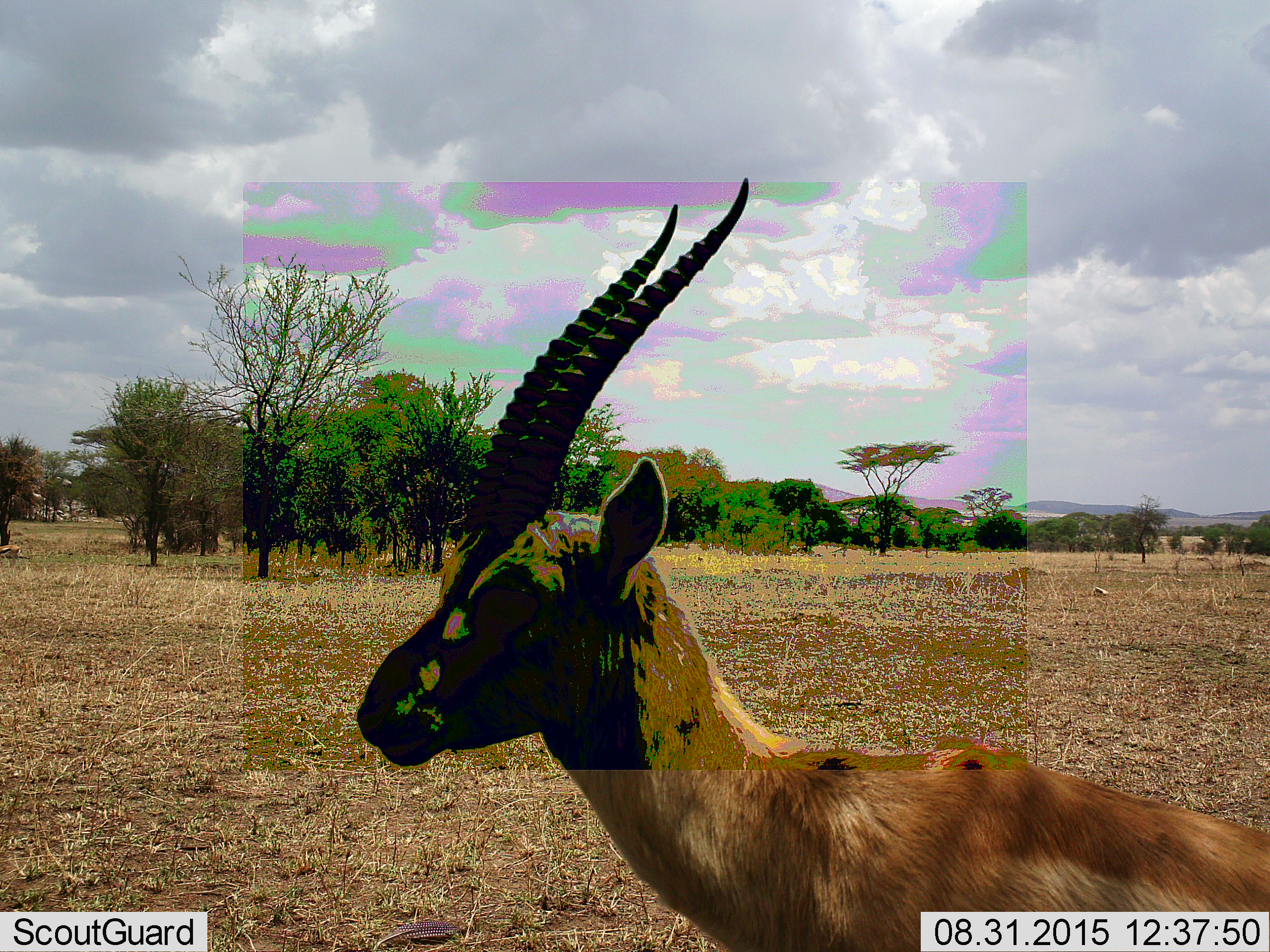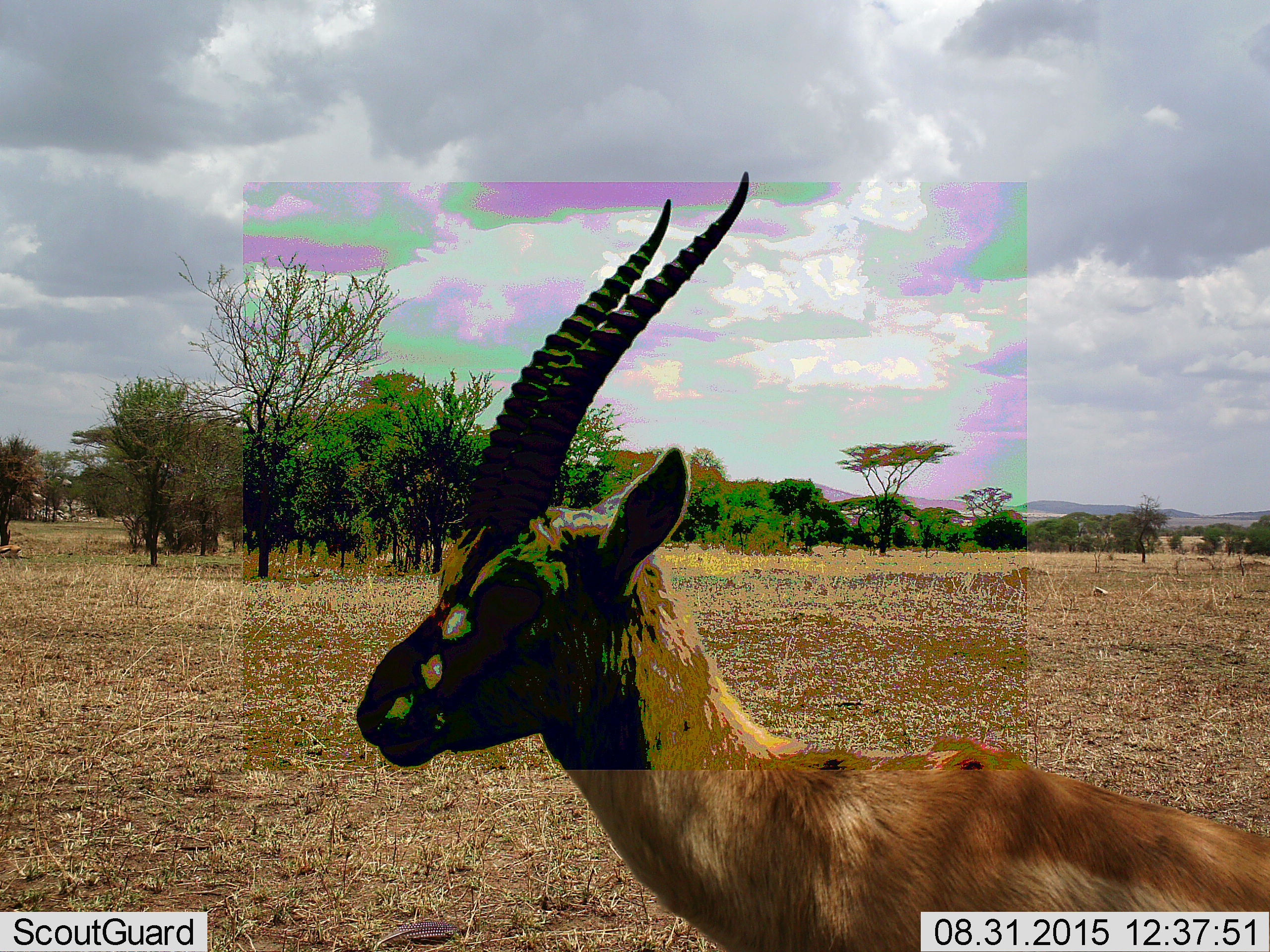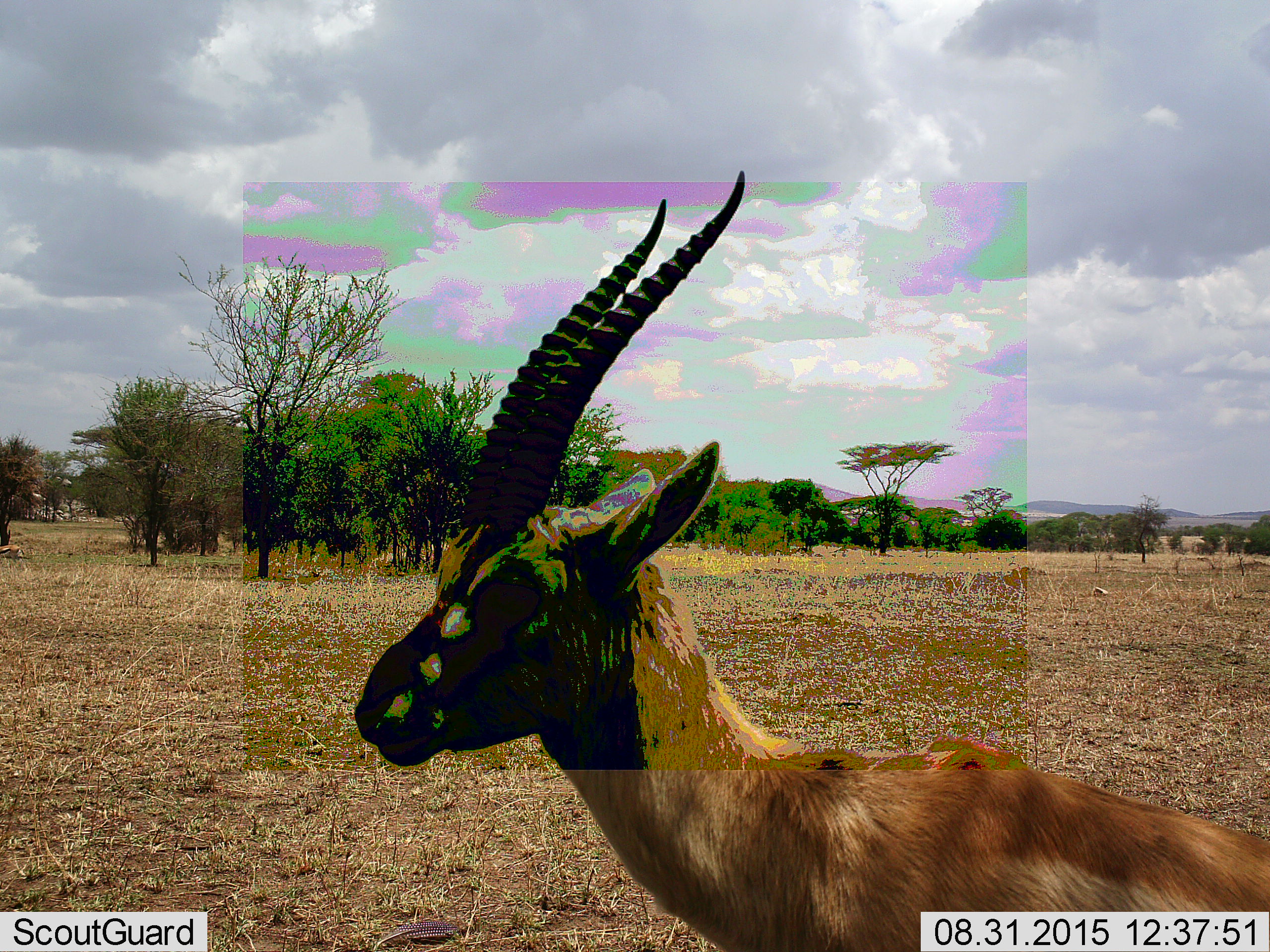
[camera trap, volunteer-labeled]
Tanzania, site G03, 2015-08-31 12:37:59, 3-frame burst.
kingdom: Animalia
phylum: Chordata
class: Mammalia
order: Artiodactyla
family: Bovidae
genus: Eudorcas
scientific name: Eudorcas thomsonii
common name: thomson's gazelle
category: gazellethomsons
Gazellethomsons (thomson's gazelle) (Eudorcas thomsonii), count 2. Behavior (volunteer vote fractions): standing 100%, resting 12%, moving 12%, interacting 0%. Young present (vote fraction): 0%. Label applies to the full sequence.